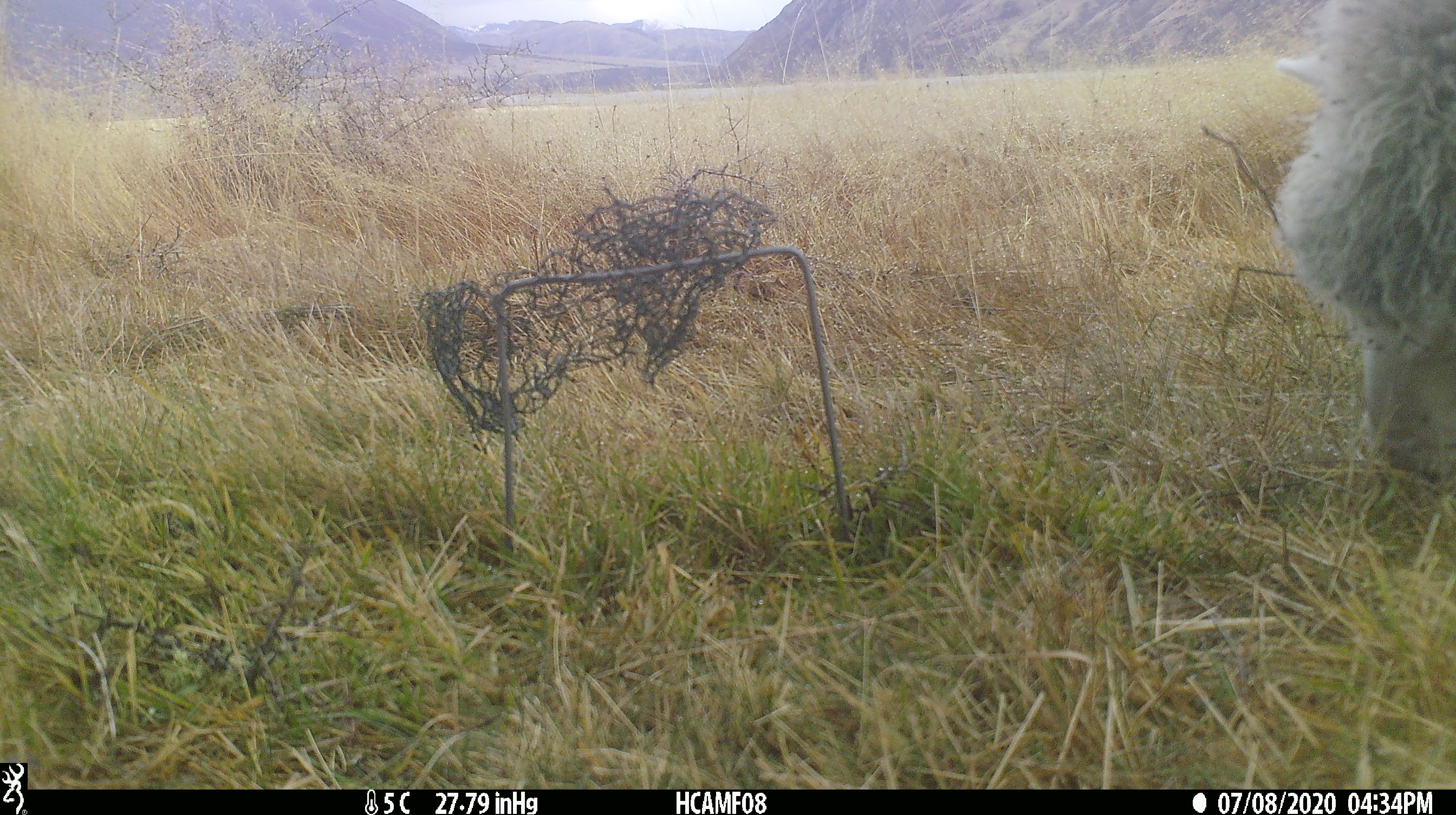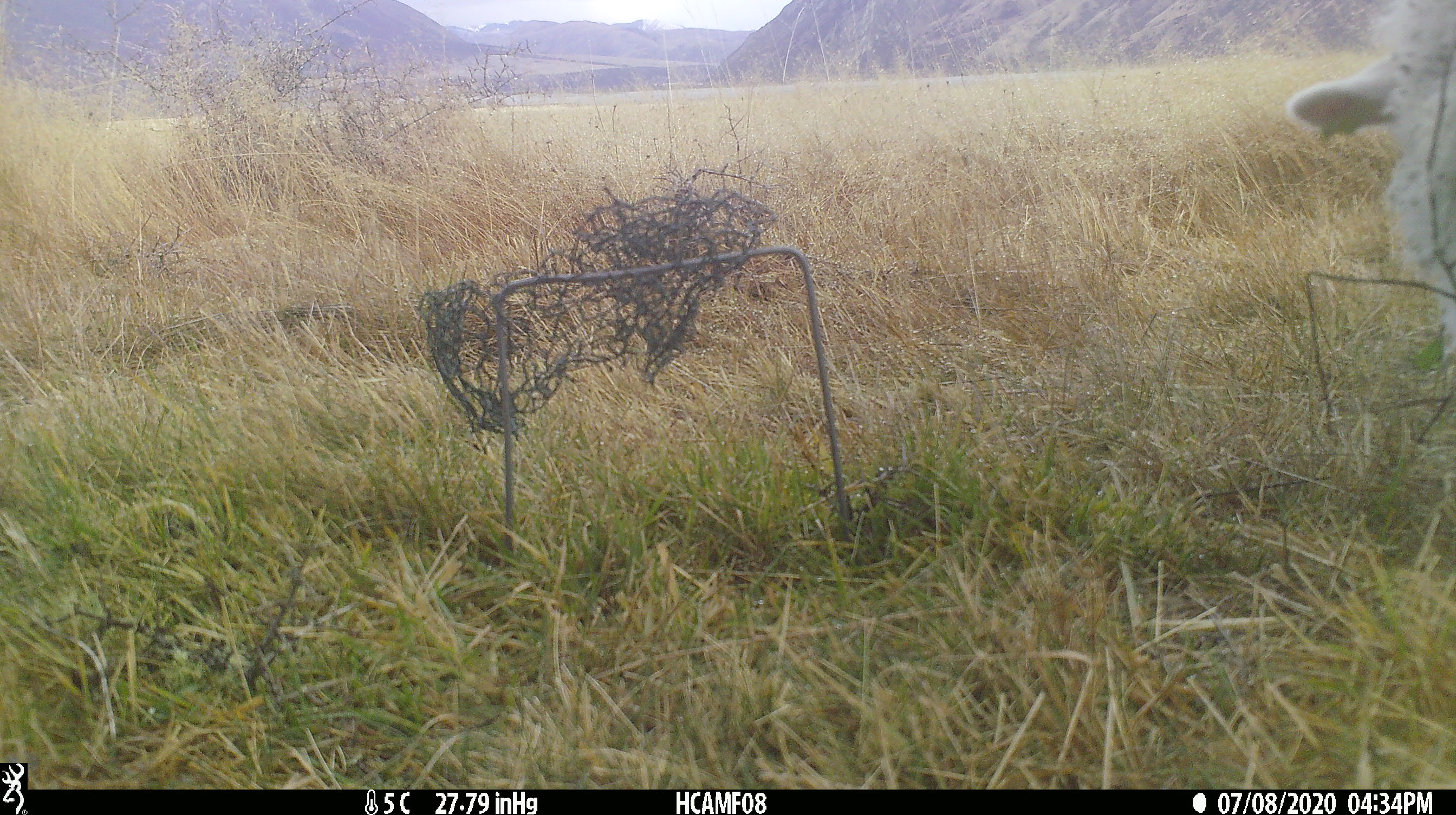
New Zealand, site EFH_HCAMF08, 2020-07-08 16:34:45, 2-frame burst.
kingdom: Animalia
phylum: Chordata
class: Mammalia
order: Artiodactyla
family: Bovidae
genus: Ovis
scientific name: Ovis aries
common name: domestic sheep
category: sheep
Sheep (domestic sheep) (Ovis aries).